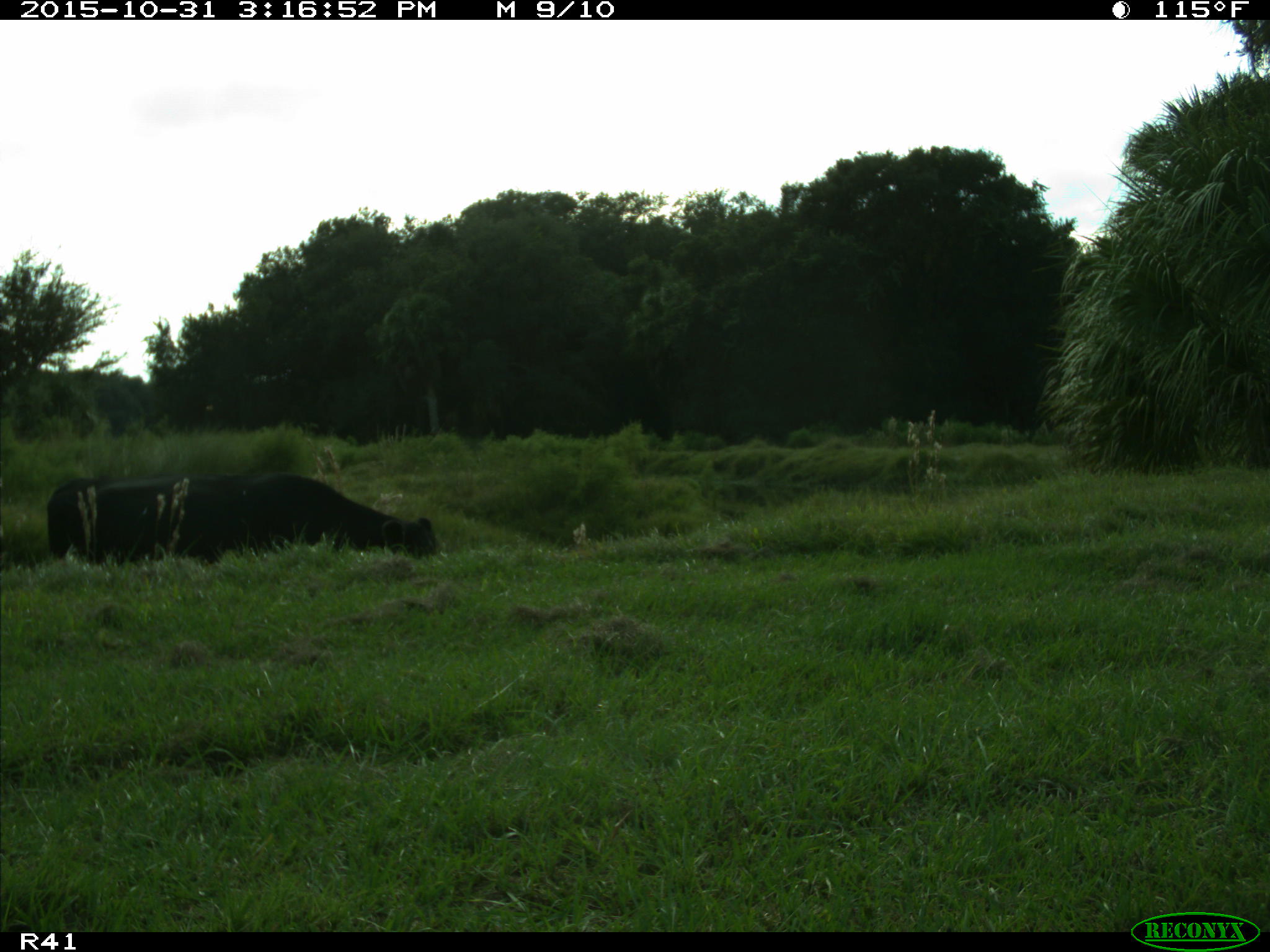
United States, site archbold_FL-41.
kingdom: Animalia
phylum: Chordata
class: Mammalia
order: Artiodactyla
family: Bovidae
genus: Bos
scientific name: Bos taurus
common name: domestic cow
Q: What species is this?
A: Bos taurus (domestic cow).